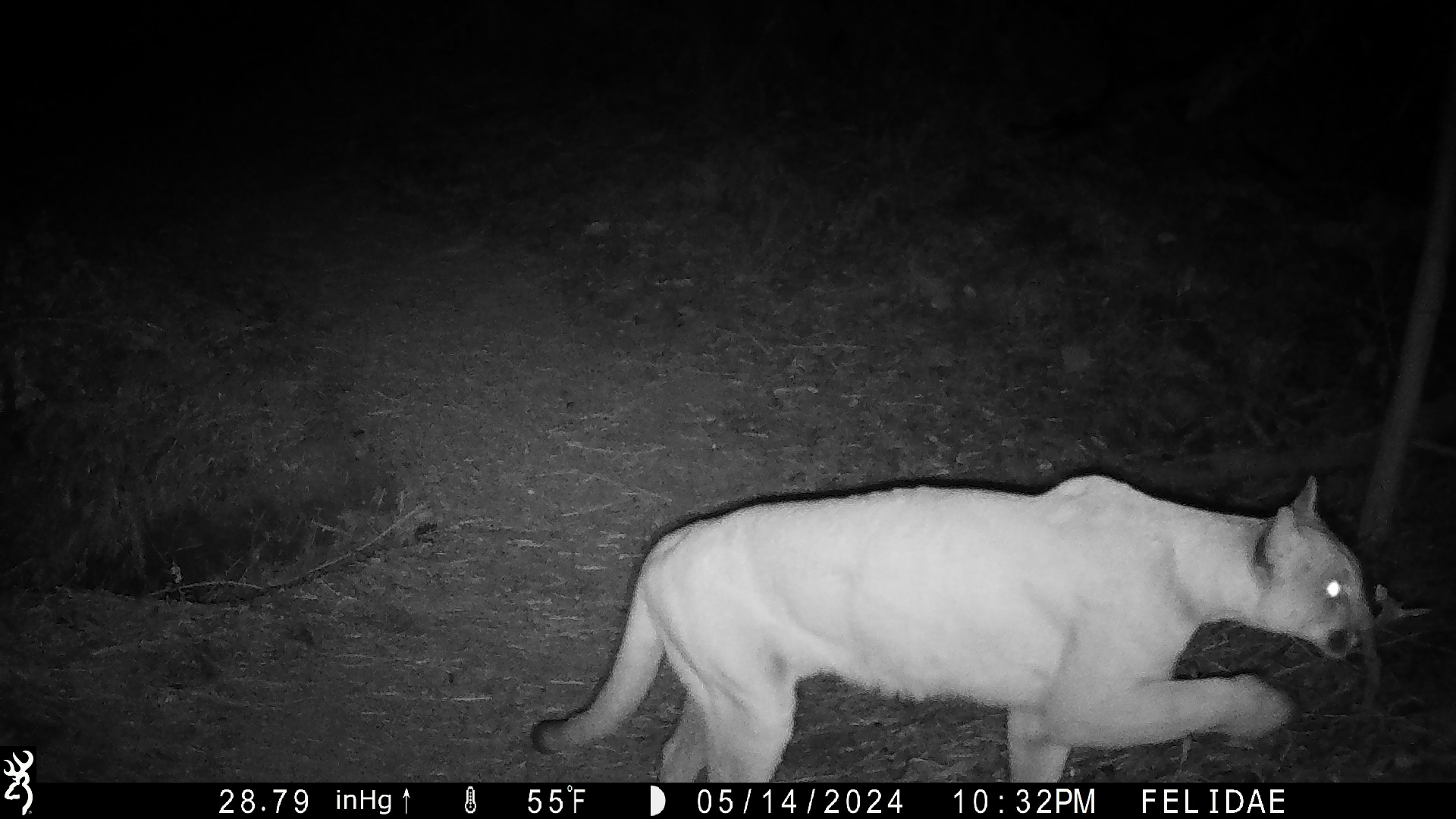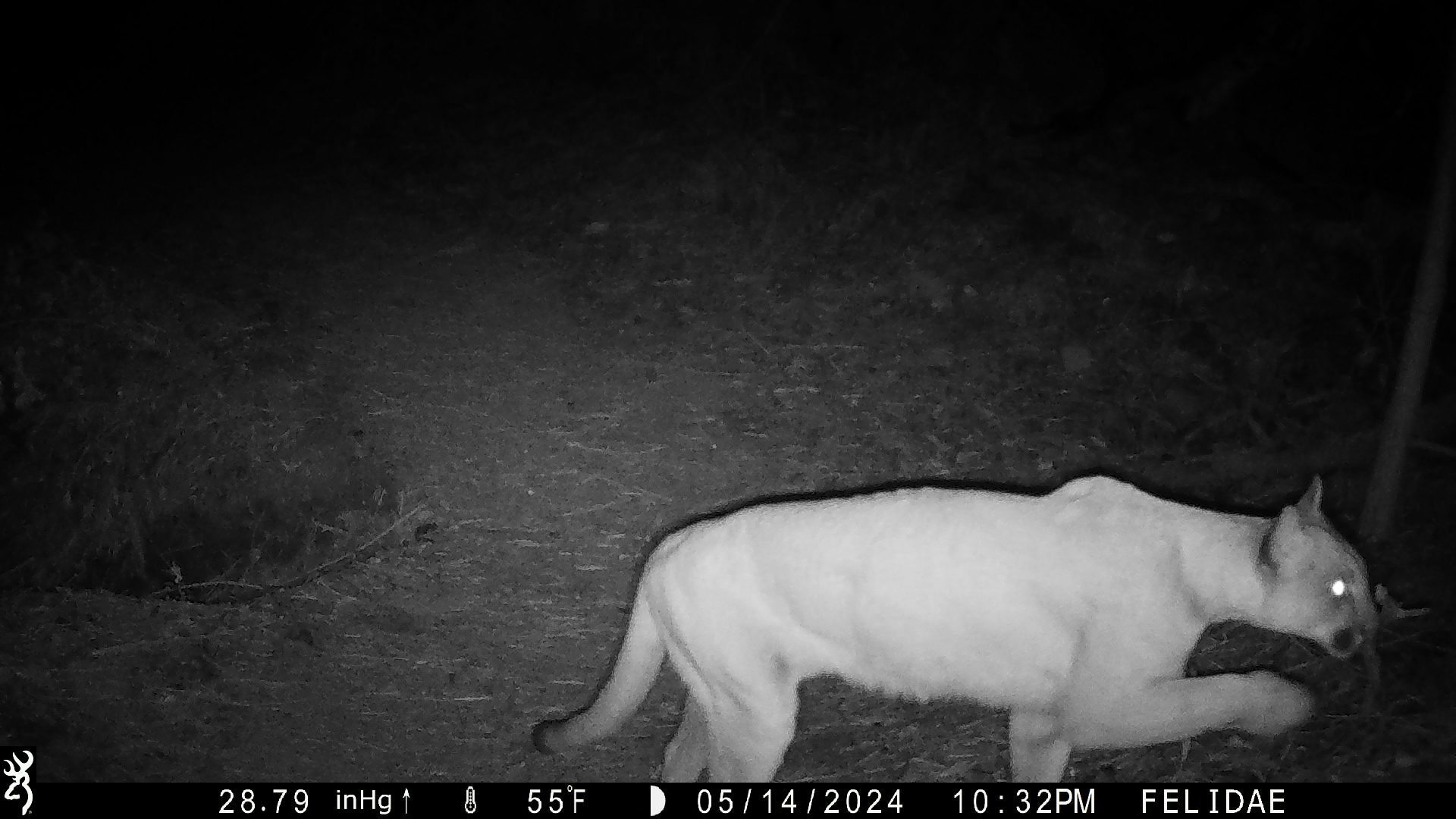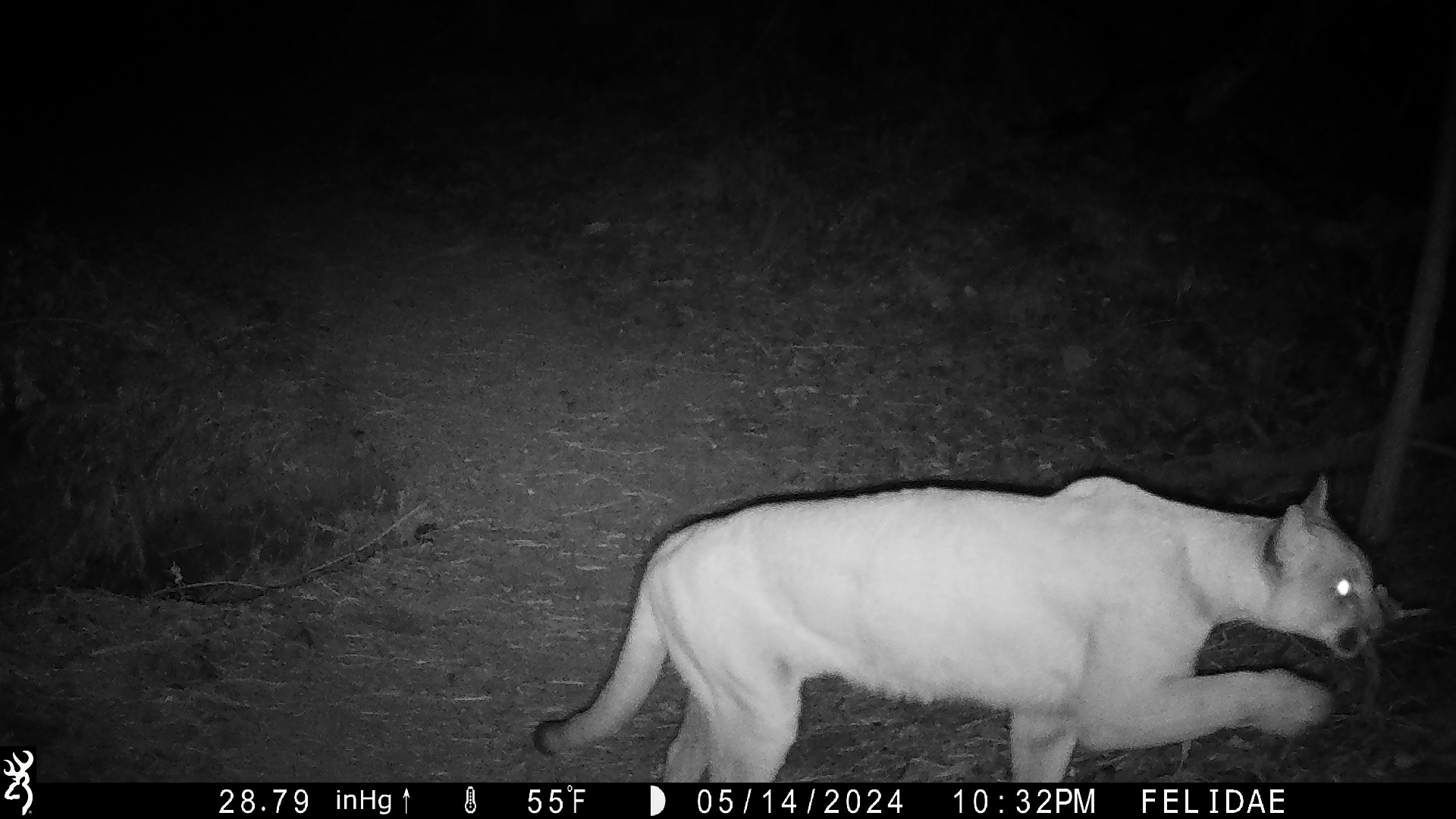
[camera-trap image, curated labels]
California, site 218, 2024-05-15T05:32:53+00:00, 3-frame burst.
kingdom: Animalia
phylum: Chordata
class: Mammalia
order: Carnivora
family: Felidae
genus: Puma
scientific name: Puma concolor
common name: puma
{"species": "puma (Puma concolor)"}